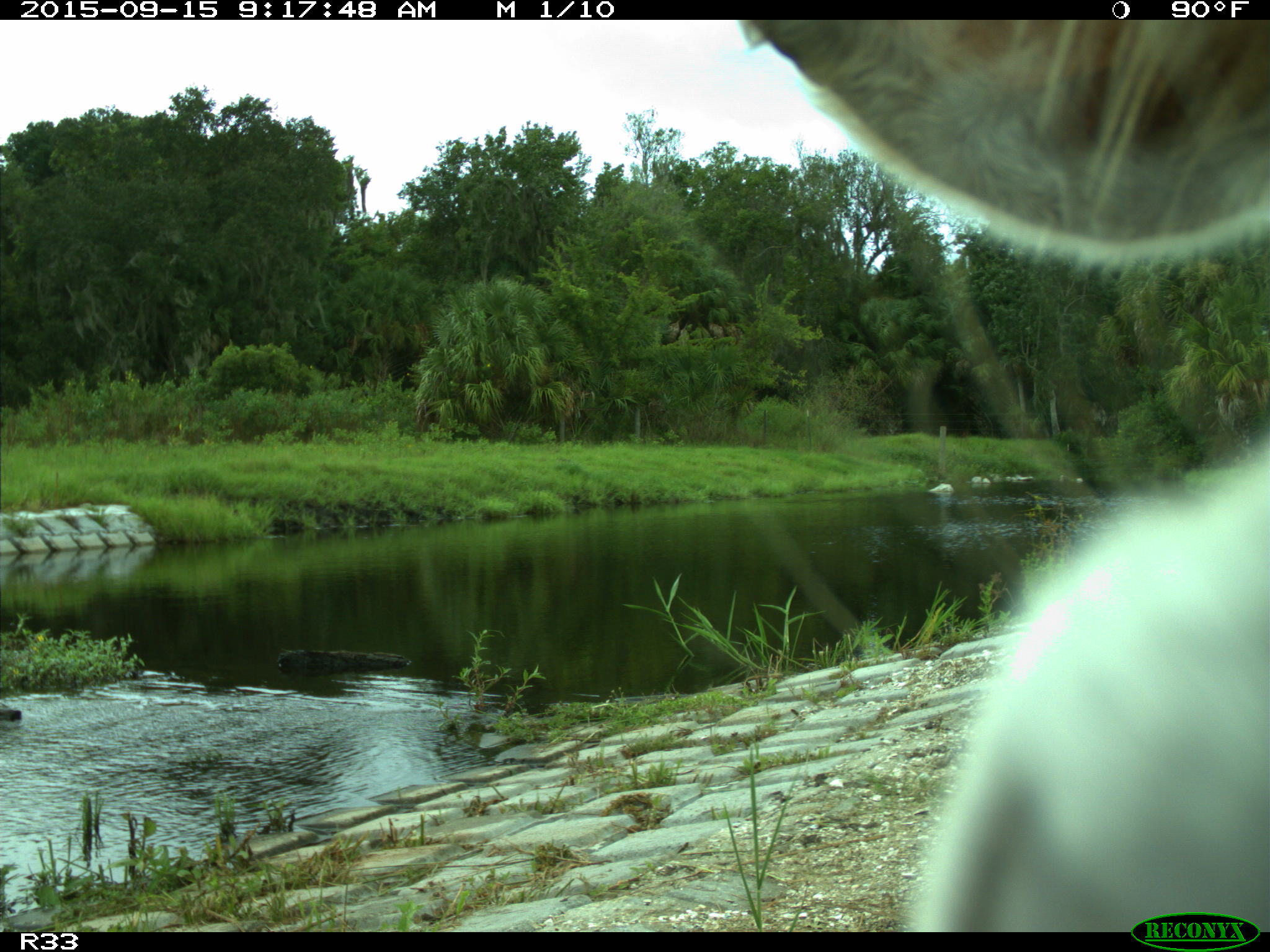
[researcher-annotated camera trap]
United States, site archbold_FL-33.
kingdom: Animalia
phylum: Chordata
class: Mammalia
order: Artiodactyla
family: Bovidae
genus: Bos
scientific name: Bos taurus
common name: domestic cow